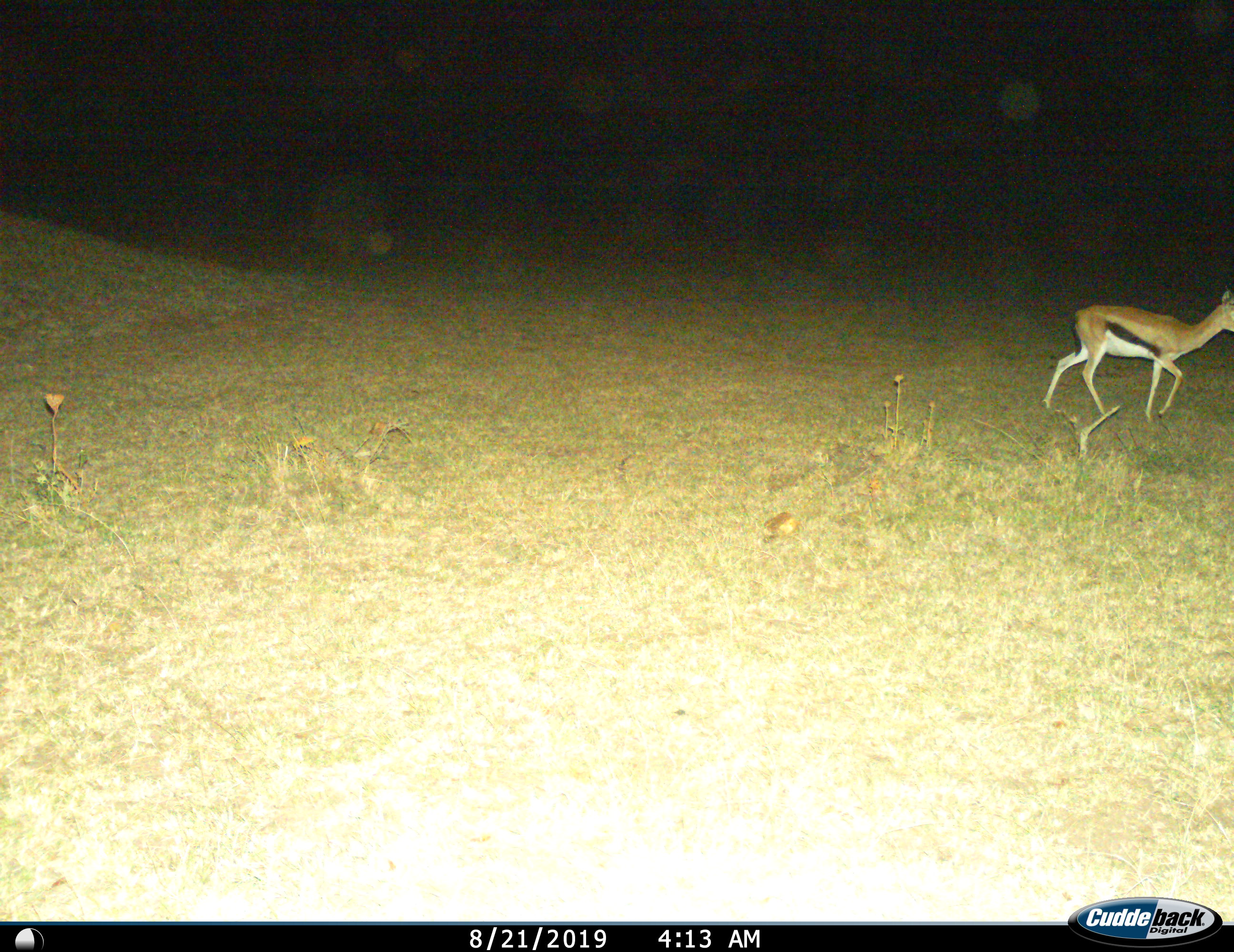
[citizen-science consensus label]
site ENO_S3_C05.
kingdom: Animalia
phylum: Chordata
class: Mammalia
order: Artiodactyla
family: Bovidae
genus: Eudorcas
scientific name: Eudorcas thomsonii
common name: thomson's gazelle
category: gazellethomsons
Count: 1.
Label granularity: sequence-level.